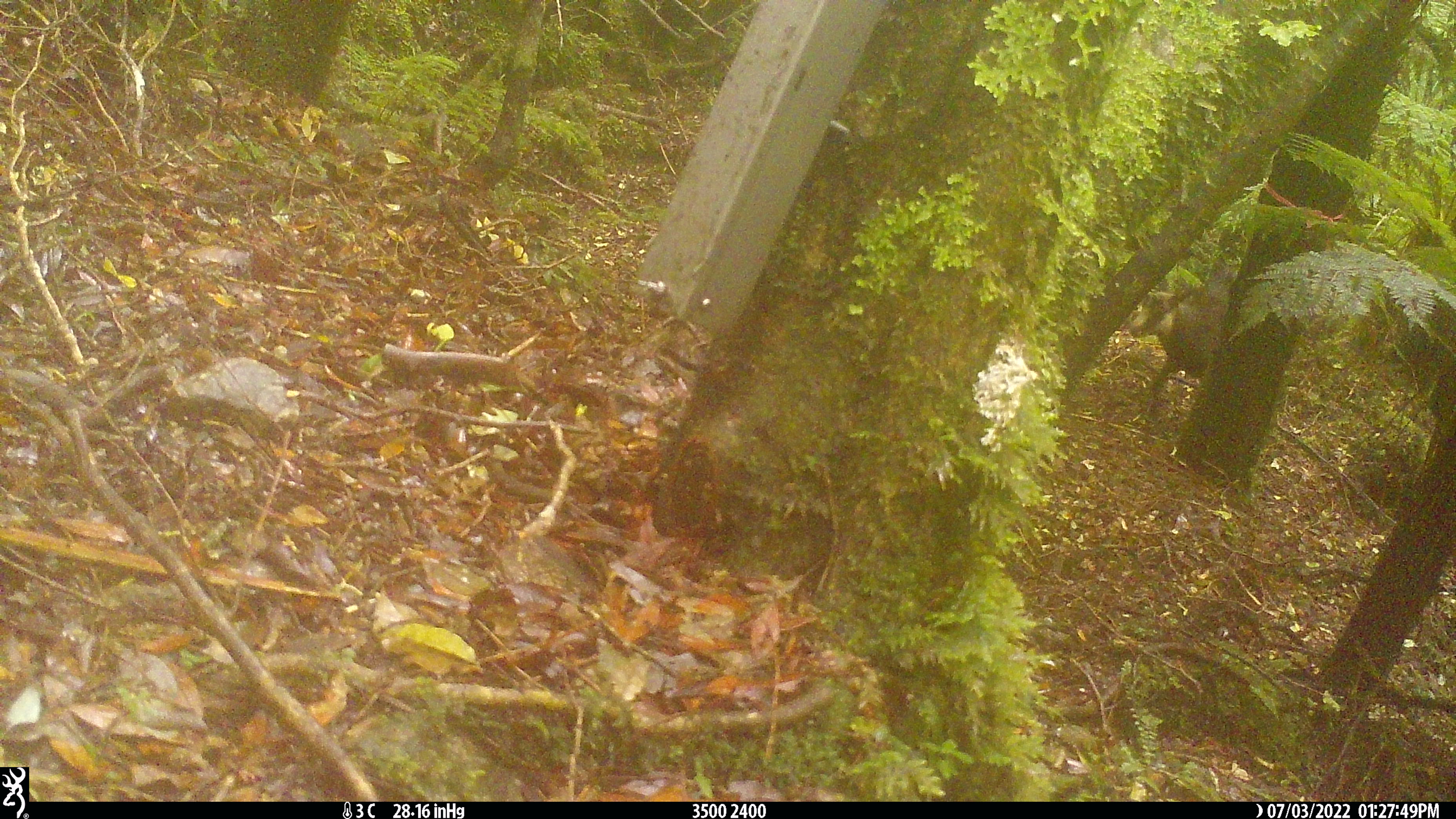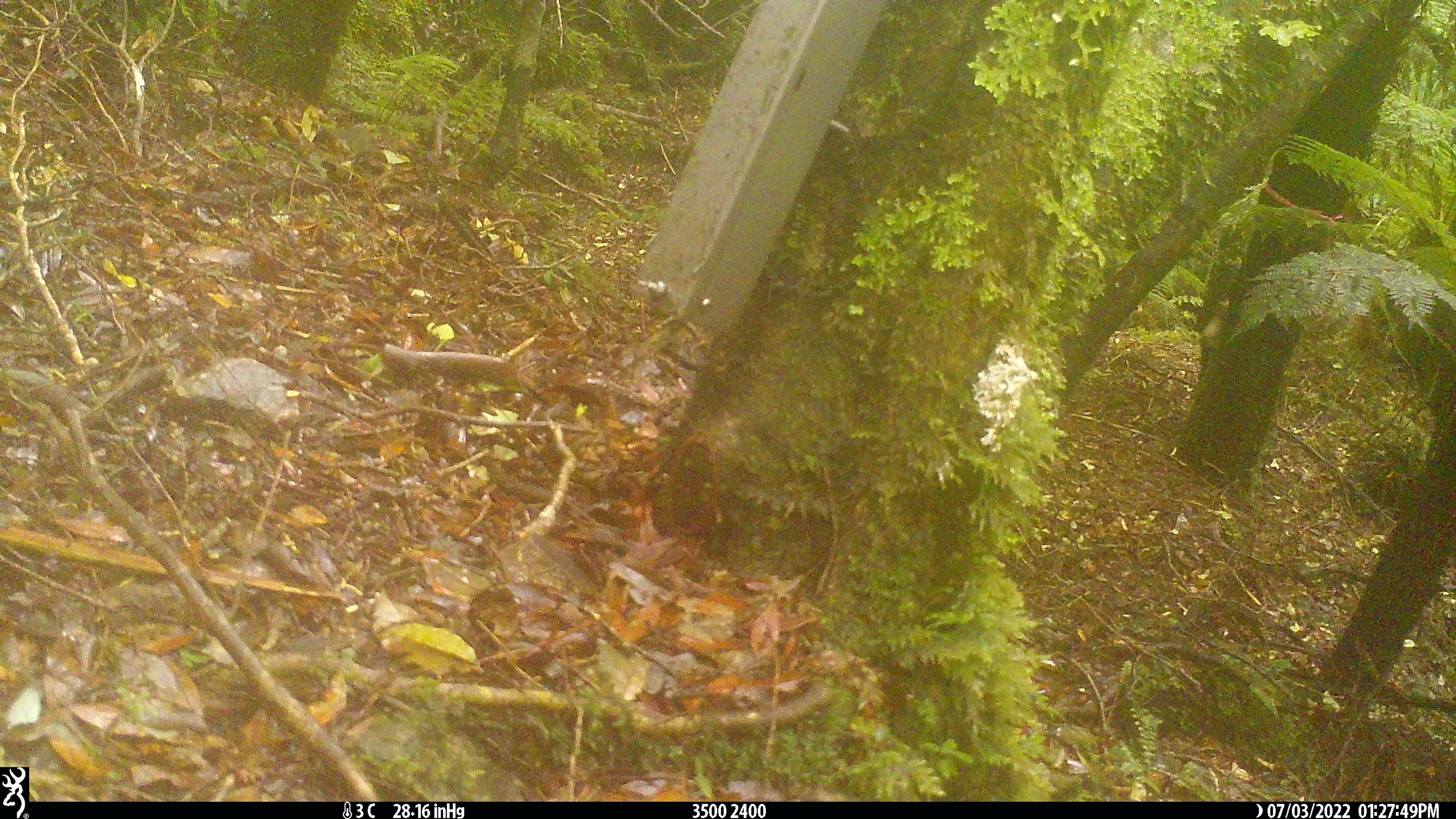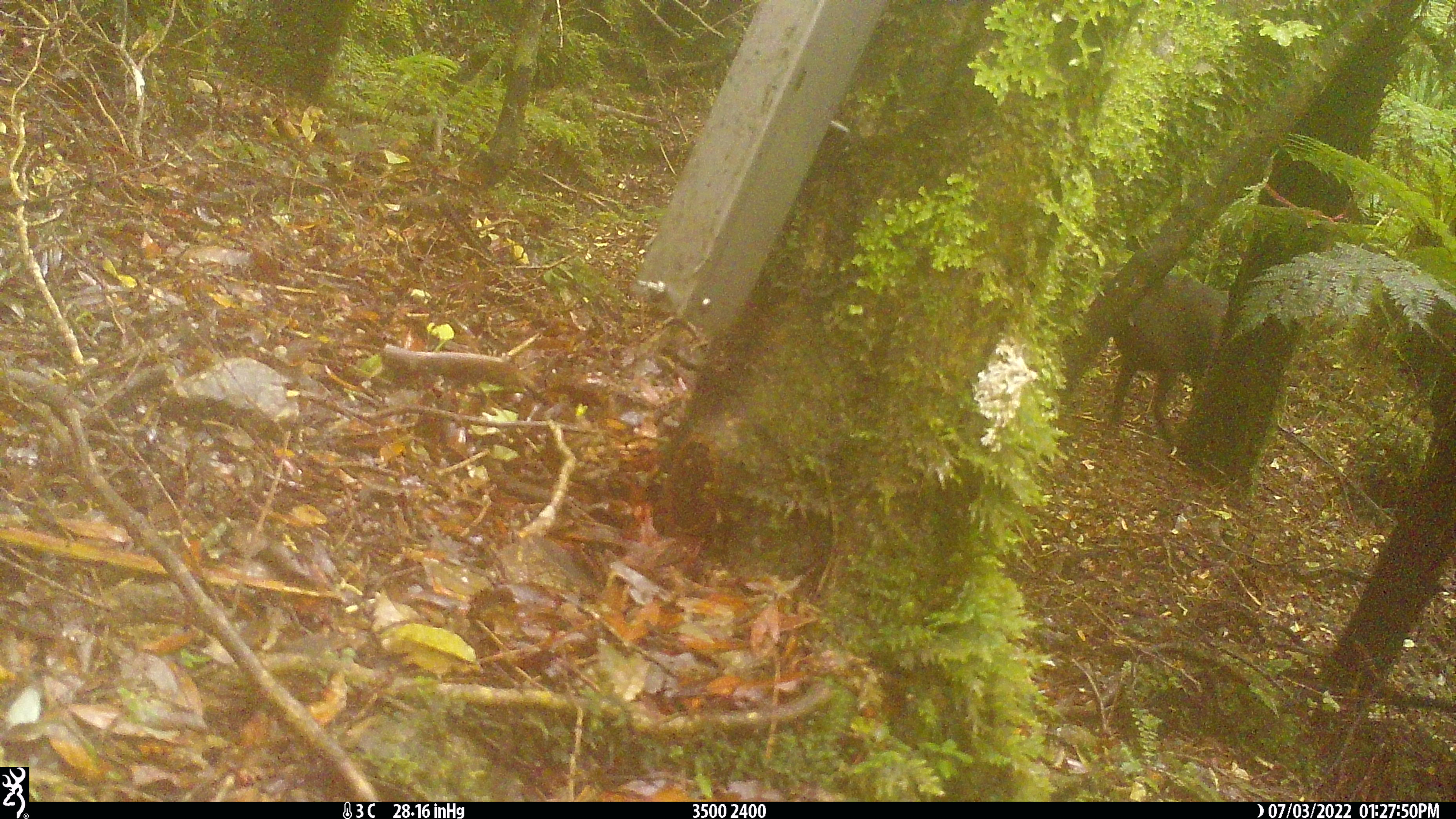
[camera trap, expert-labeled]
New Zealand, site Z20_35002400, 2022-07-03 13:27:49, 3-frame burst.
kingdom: Animalia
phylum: Chordata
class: Mammalia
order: Artiodactyla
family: Bovidae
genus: Rupicapra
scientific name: Rupicapra rupicapra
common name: alpine chamois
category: chamois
Chamois (alpine chamois) (Rupicapra rupicapra).